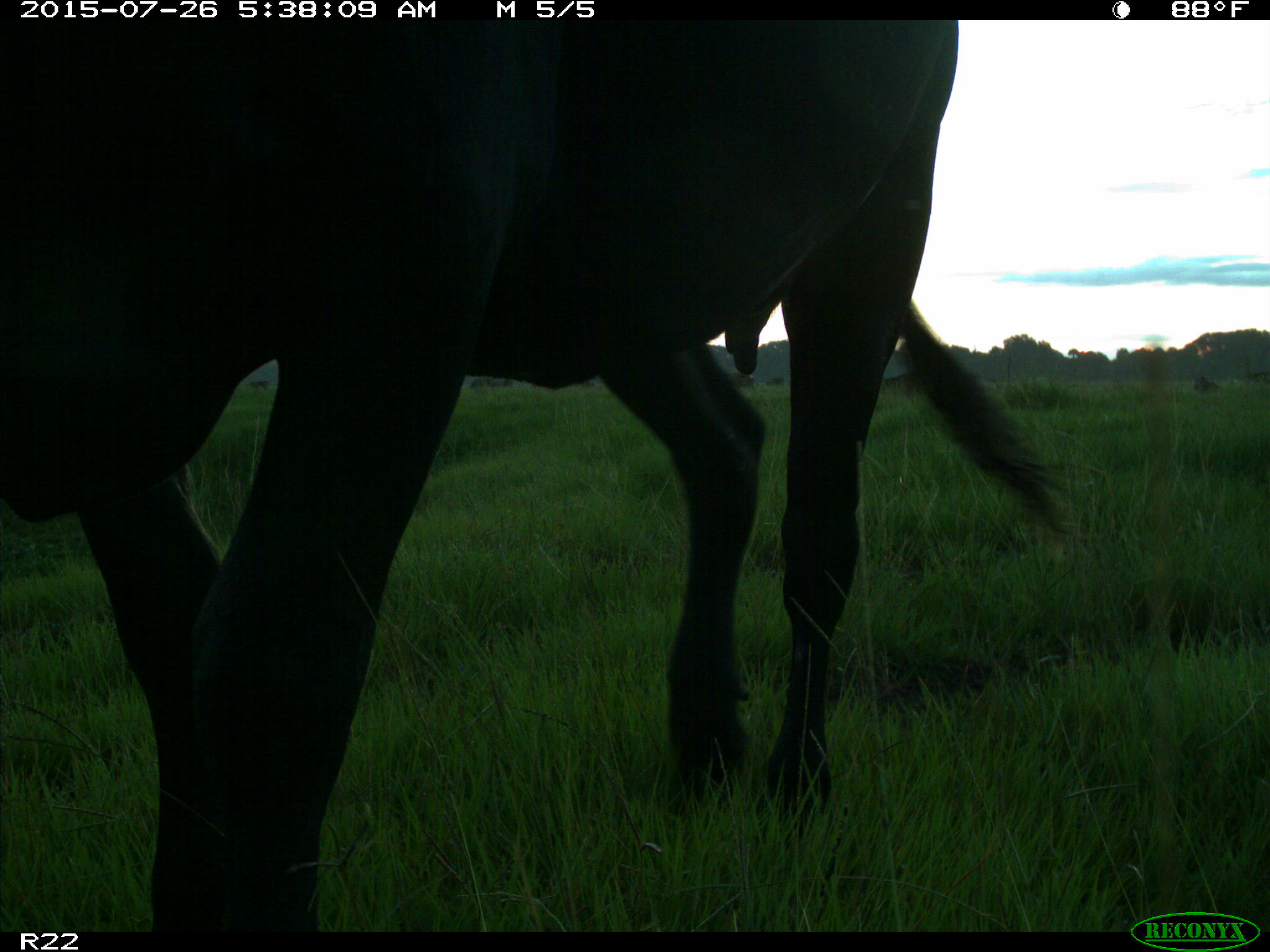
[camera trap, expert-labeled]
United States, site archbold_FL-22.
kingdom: Animalia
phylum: Chordata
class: Mammalia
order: Artiodactyla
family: Bovidae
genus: Bos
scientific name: Bos taurus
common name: domestic cow